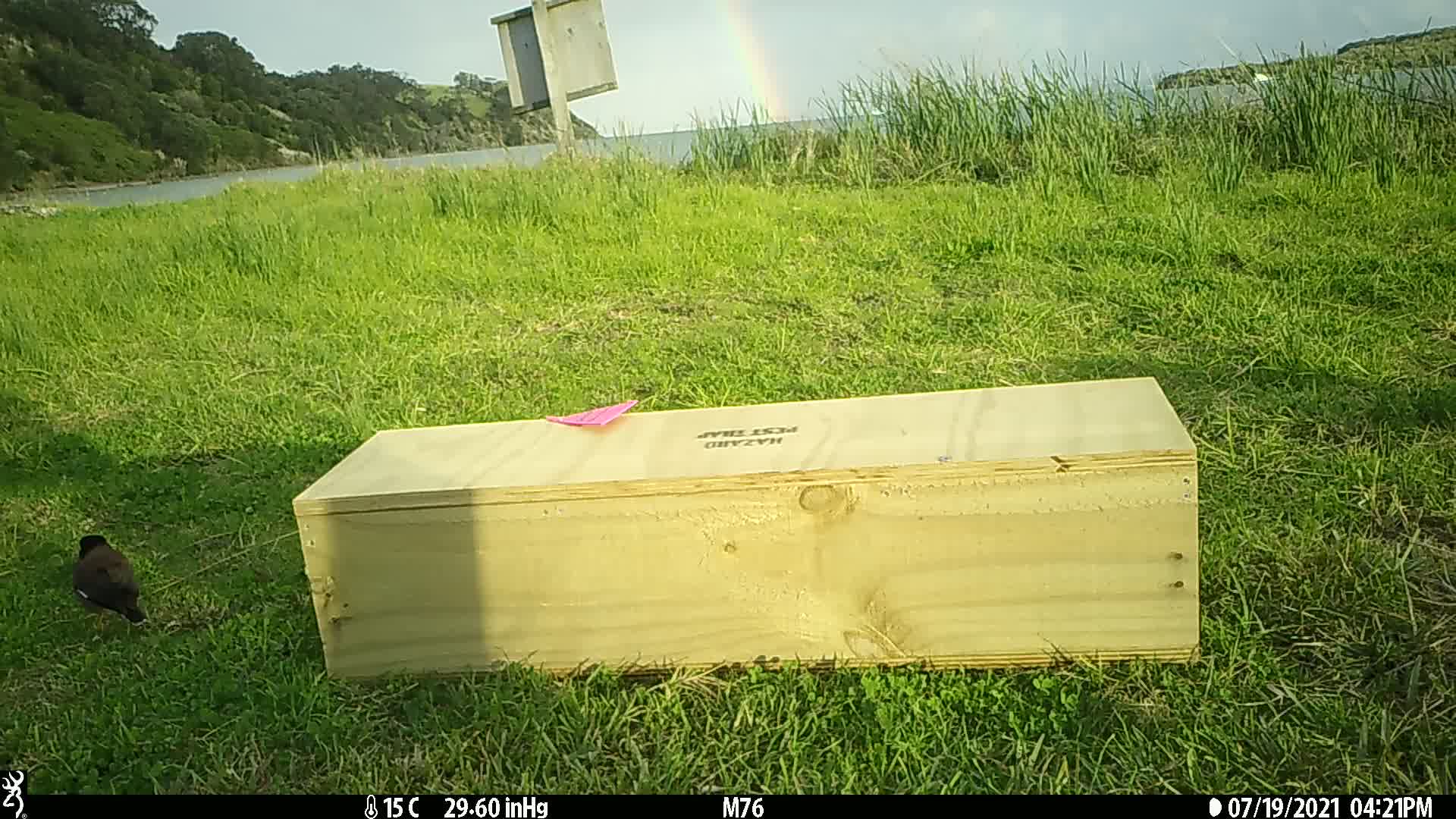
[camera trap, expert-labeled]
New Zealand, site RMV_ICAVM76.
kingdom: Animalia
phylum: Chordata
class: Aves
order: Passeriformes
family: Sturnidae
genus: Acridotheres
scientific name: Acridotheres tristis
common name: common myna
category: myna